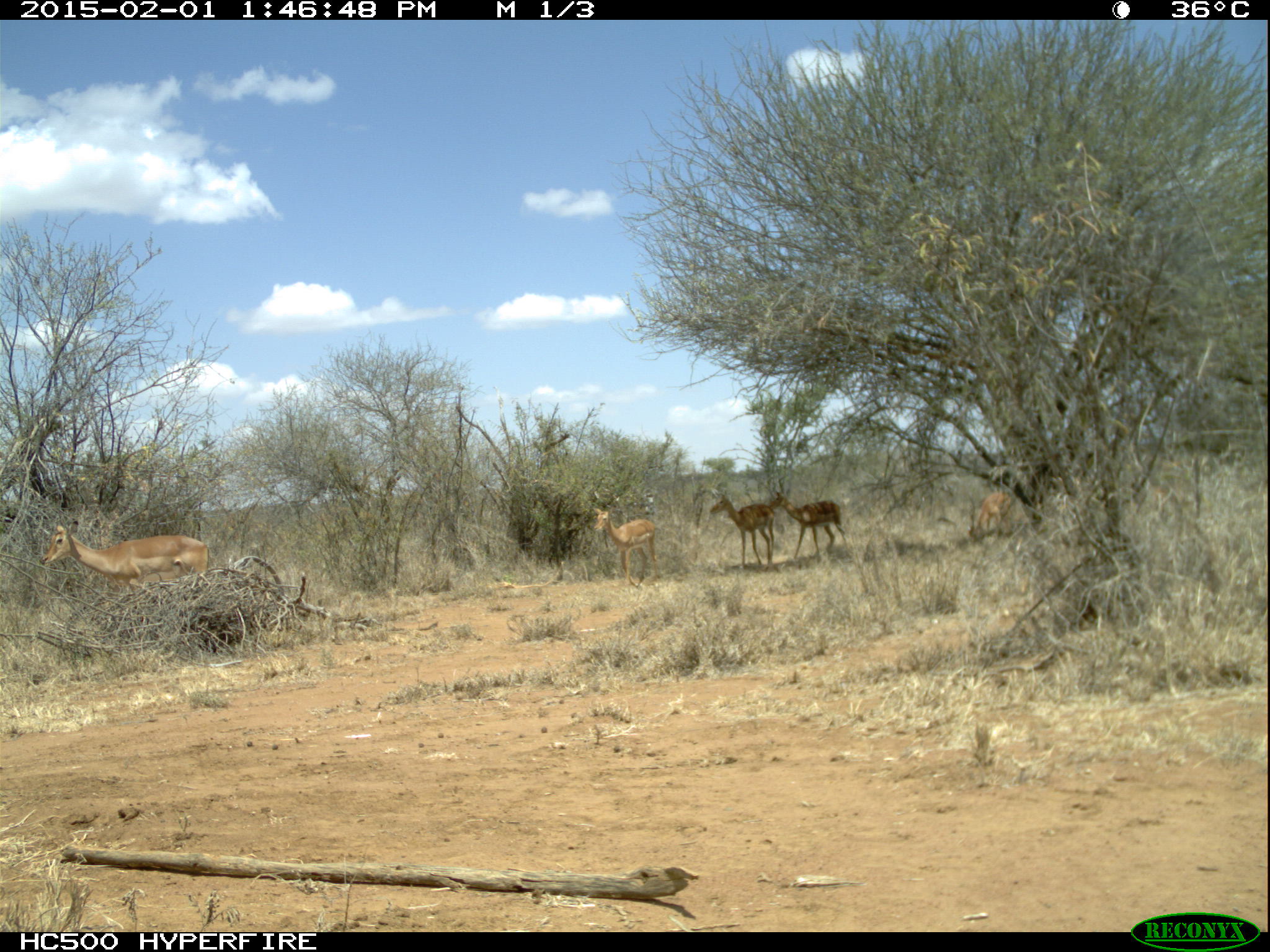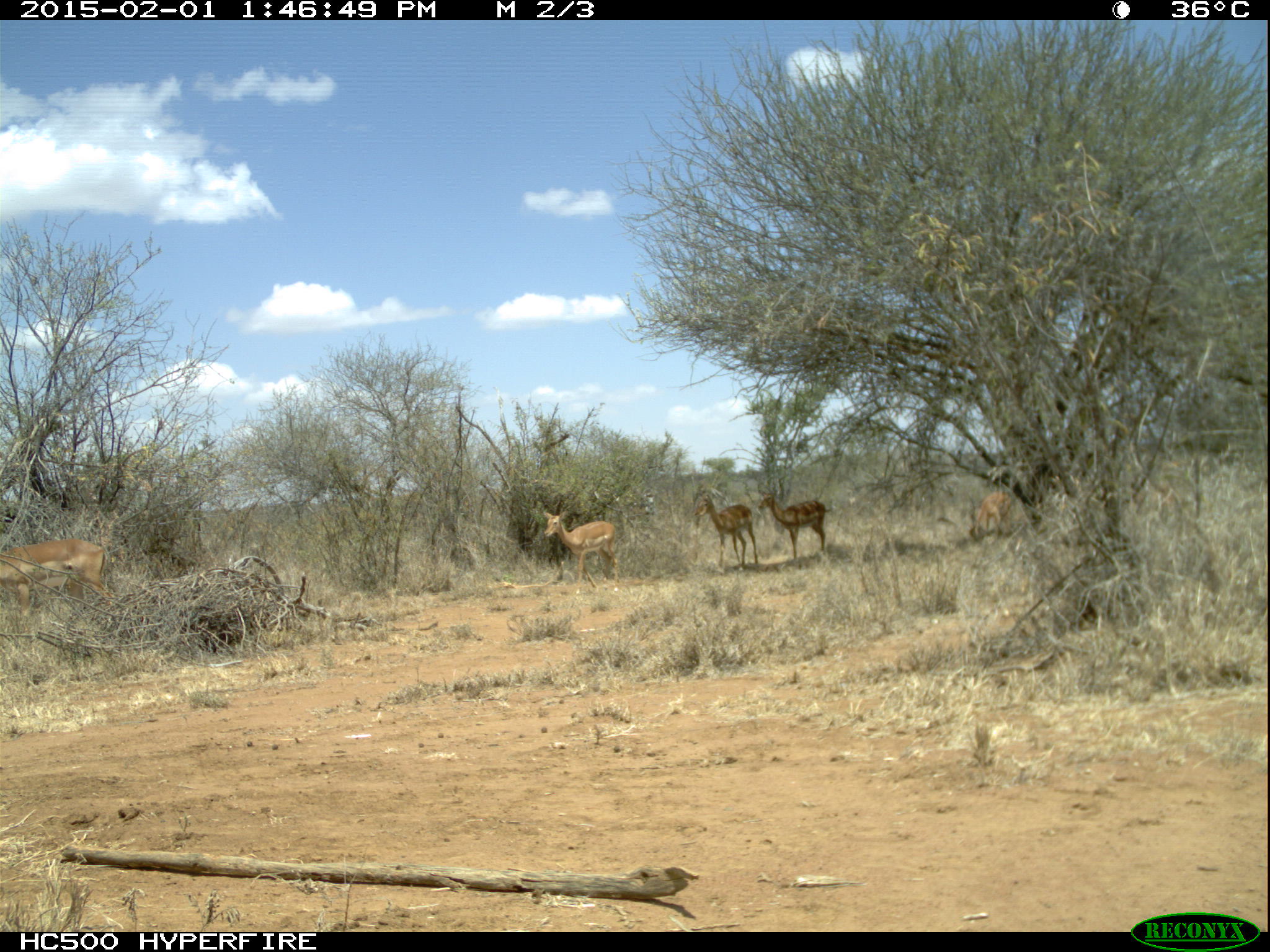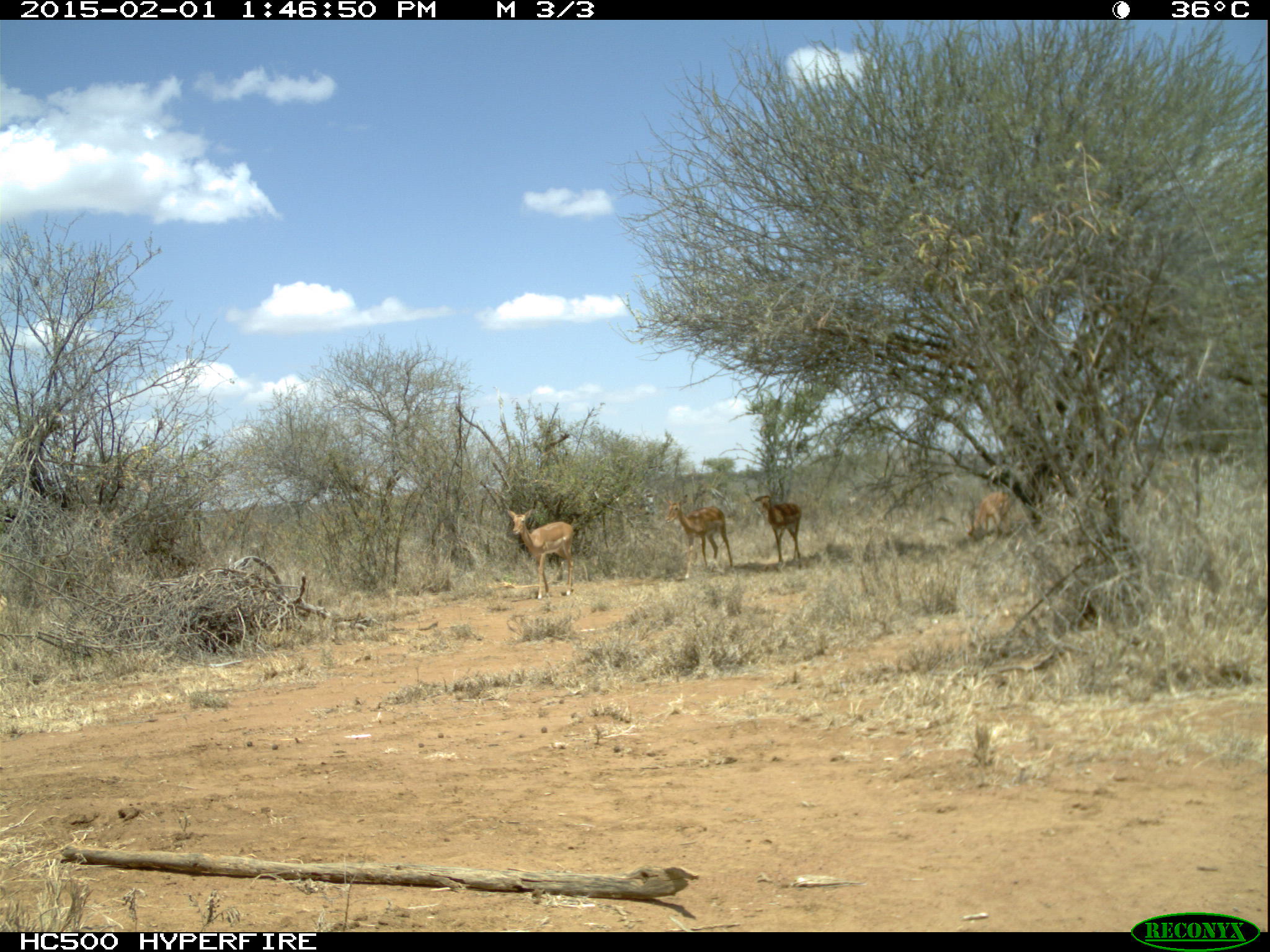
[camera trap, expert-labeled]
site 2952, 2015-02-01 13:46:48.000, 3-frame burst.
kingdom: Animalia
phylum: Chordata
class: Mammalia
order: Artiodactyla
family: Bovidae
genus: Aepyceros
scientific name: Aepyceros melampus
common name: impala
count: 5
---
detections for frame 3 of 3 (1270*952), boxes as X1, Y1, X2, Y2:
aepyceros melampus: 506, 508, 575, 600; 662, 494, 732, 580; 755, 495, 801, 571; 975, 488, 1022, 538